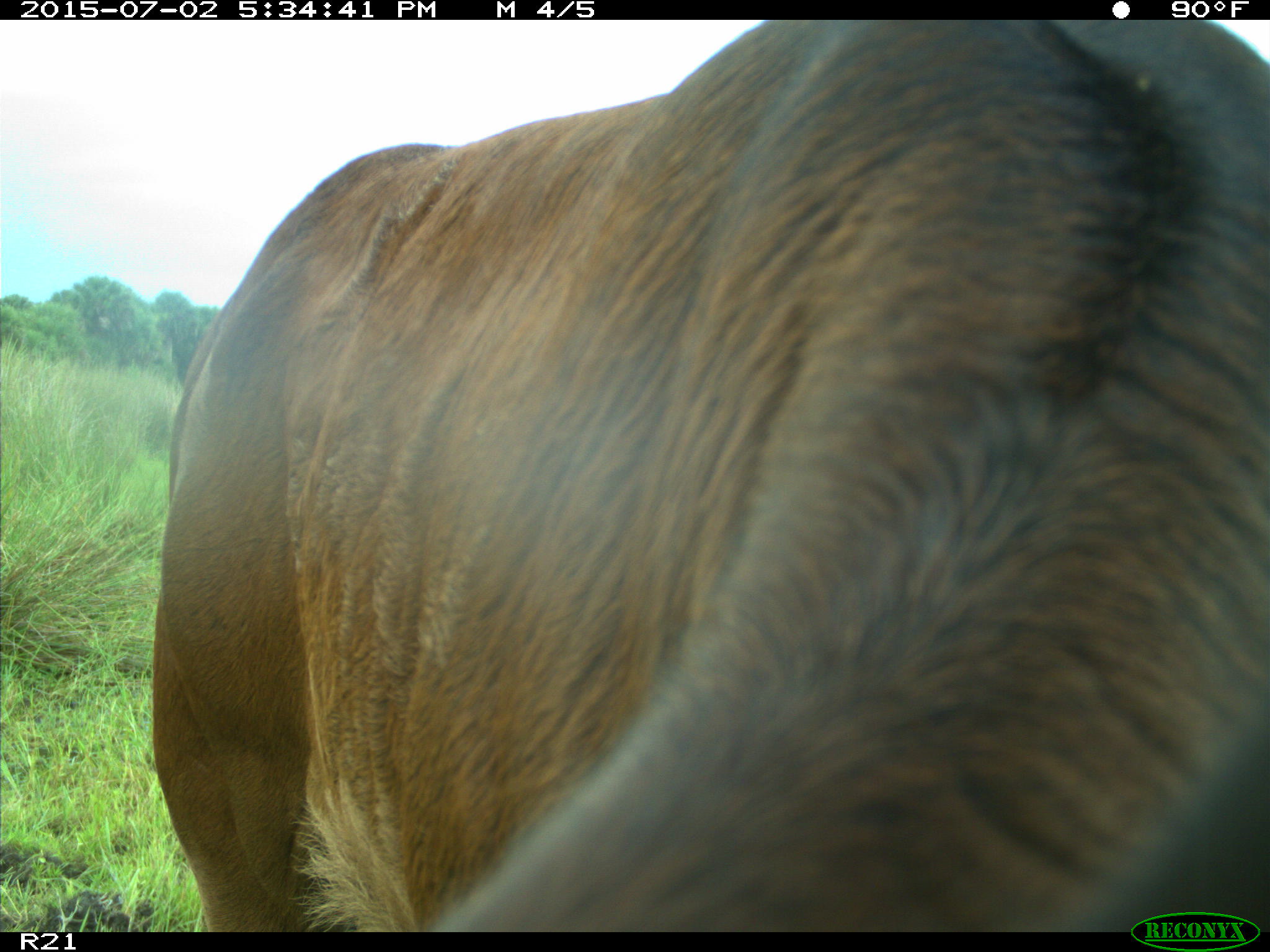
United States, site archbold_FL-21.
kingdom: Animalia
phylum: Chordata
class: Mammalia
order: Artiodactyla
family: Bovidae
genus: Bos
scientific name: Bos taurus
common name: domestic cow